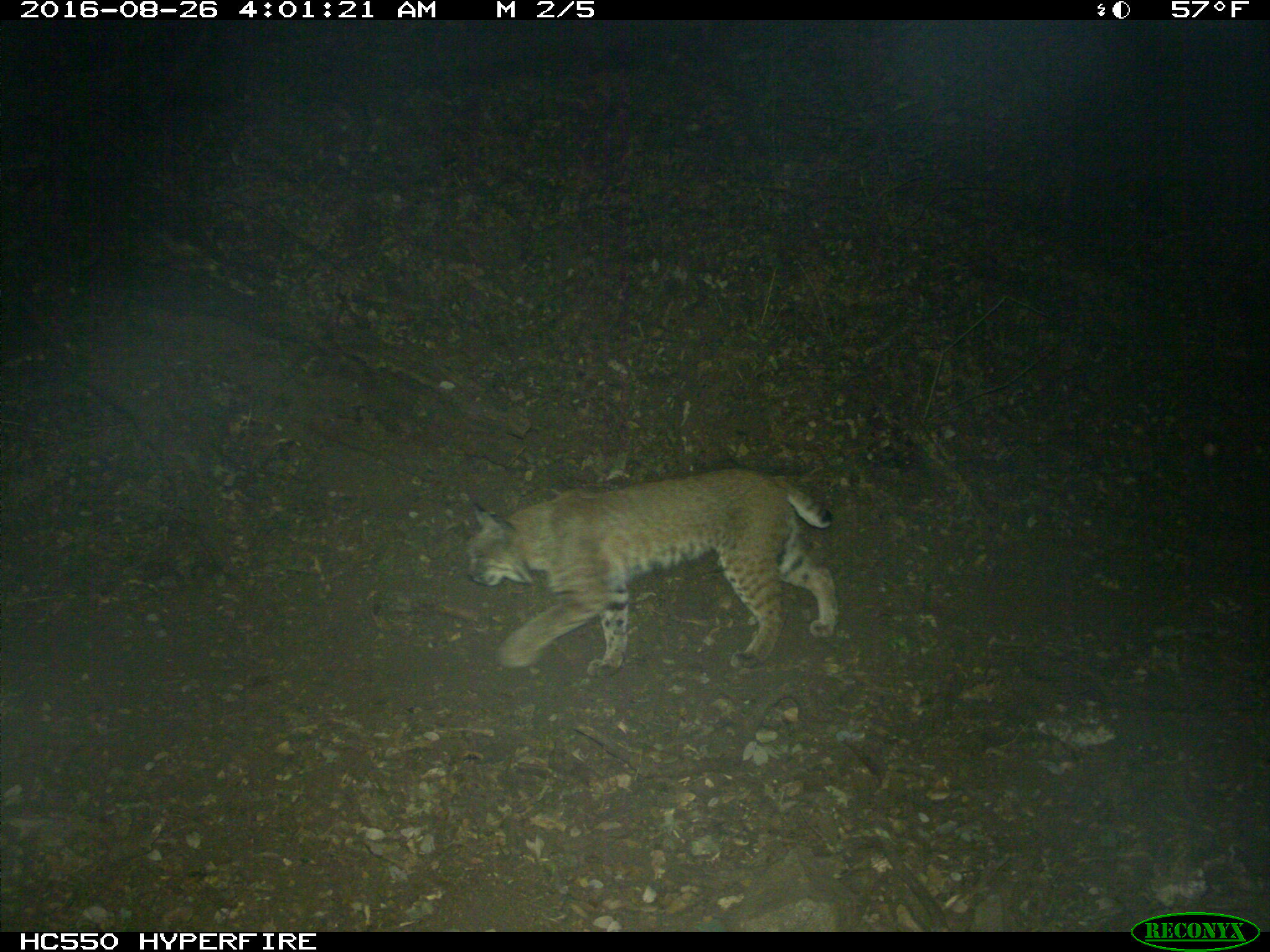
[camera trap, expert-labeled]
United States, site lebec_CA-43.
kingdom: Animalia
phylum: Chordata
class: Mammalia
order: Carnivora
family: Felidae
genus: Lynx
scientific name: Lynx rufus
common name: bobcat